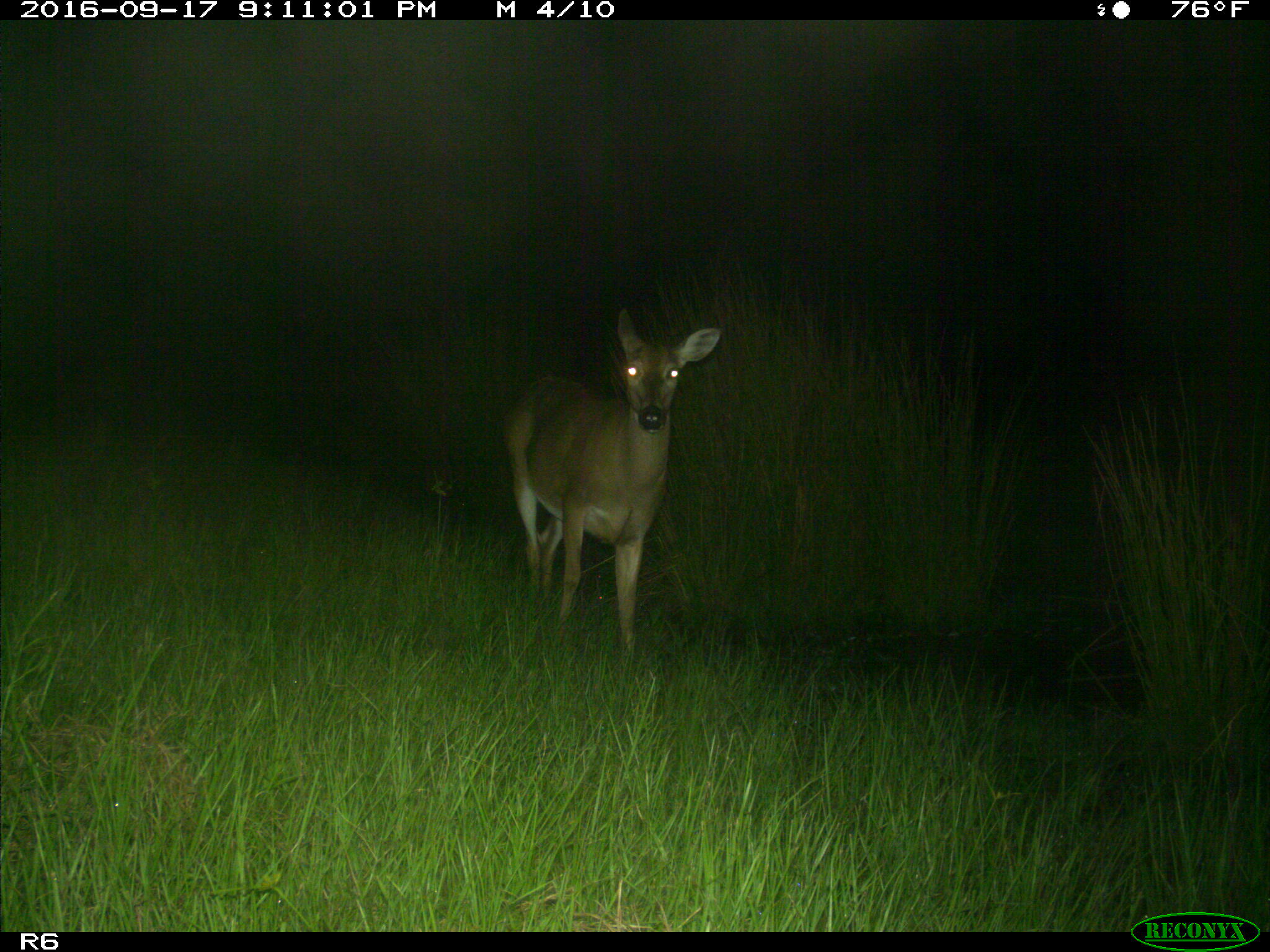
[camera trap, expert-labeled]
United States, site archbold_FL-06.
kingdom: Animalia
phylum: Chordata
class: Mammalia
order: Artiodactyla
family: Cervidae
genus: Odocoileus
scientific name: Odocoileus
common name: deer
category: unidentified deer